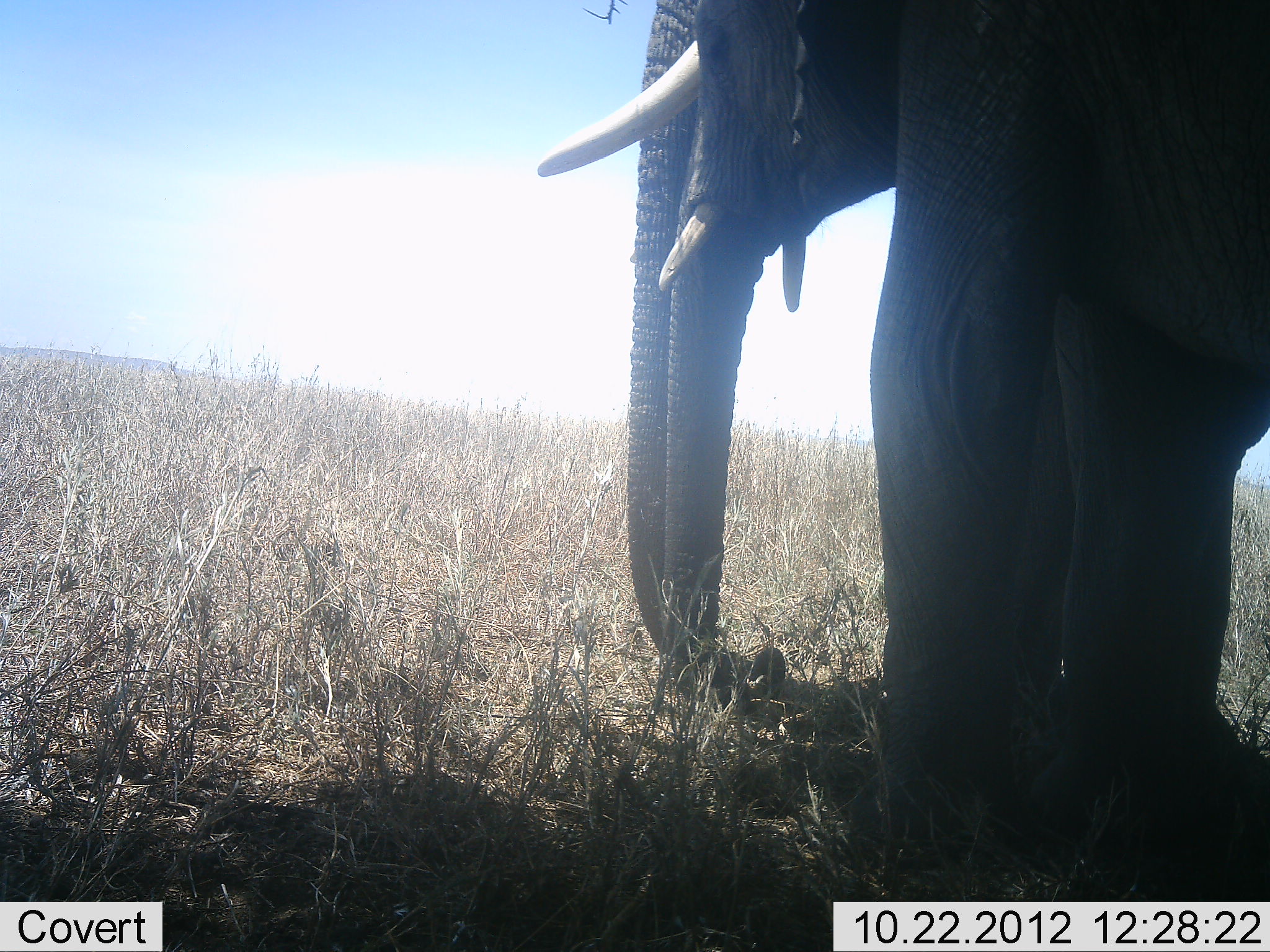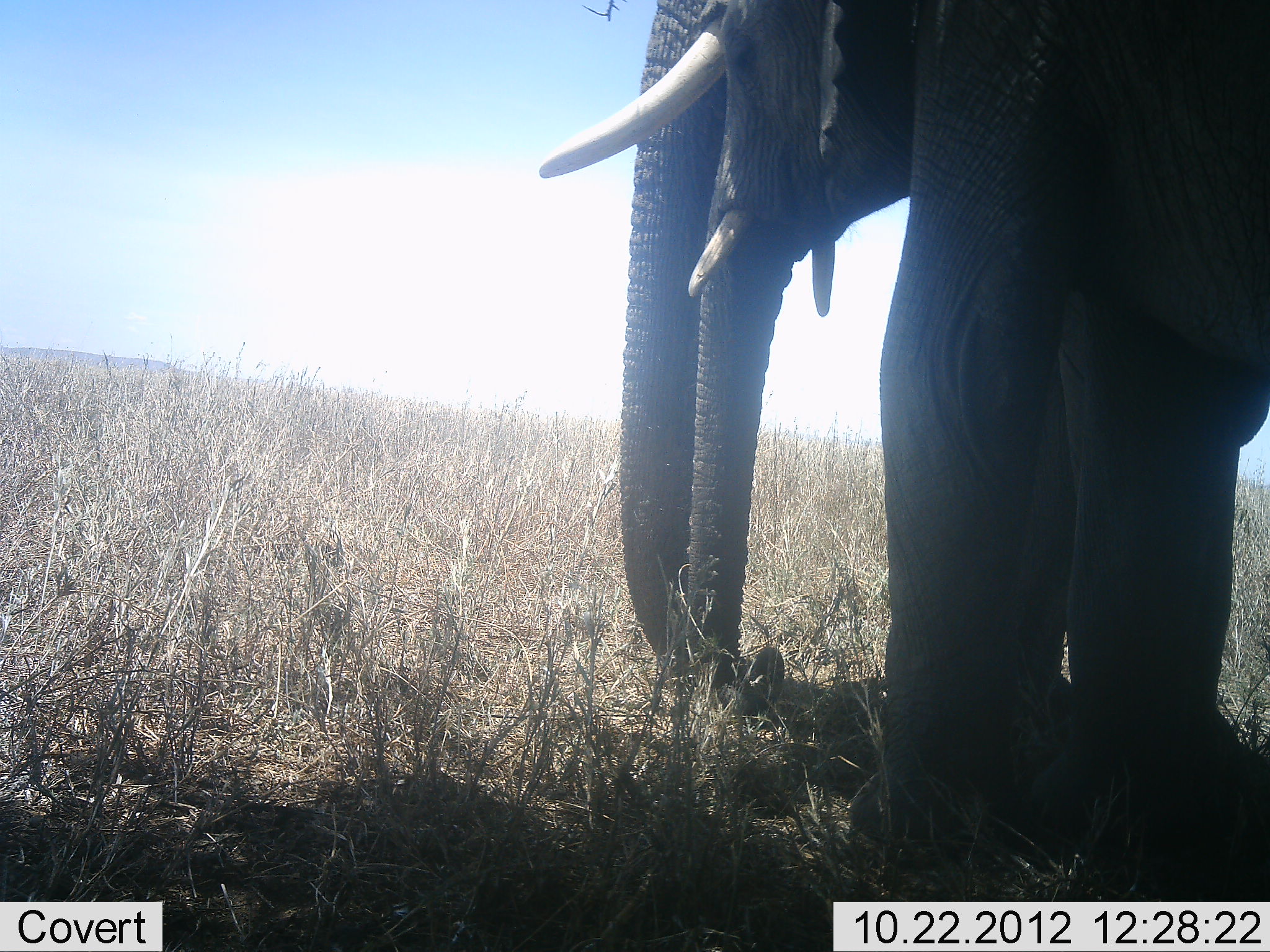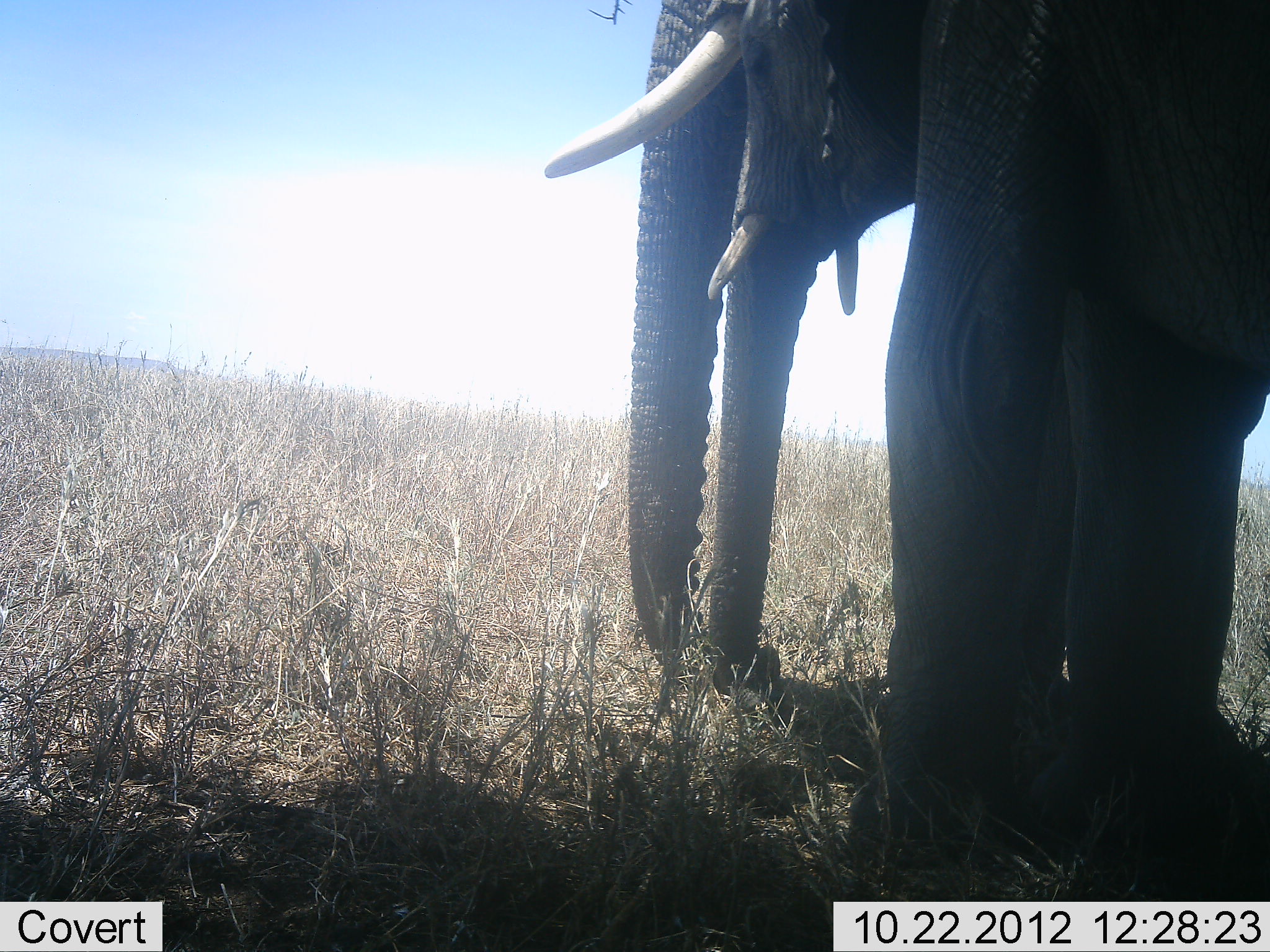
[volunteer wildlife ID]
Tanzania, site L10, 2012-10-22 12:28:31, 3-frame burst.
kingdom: Animalia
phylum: Chordata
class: Mammalia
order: Proboscidea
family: Elephantidae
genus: Loxodonta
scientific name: Loxodonta africana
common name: african bush elephant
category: elephant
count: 2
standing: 90%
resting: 0%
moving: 0%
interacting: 20%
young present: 10%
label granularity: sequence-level